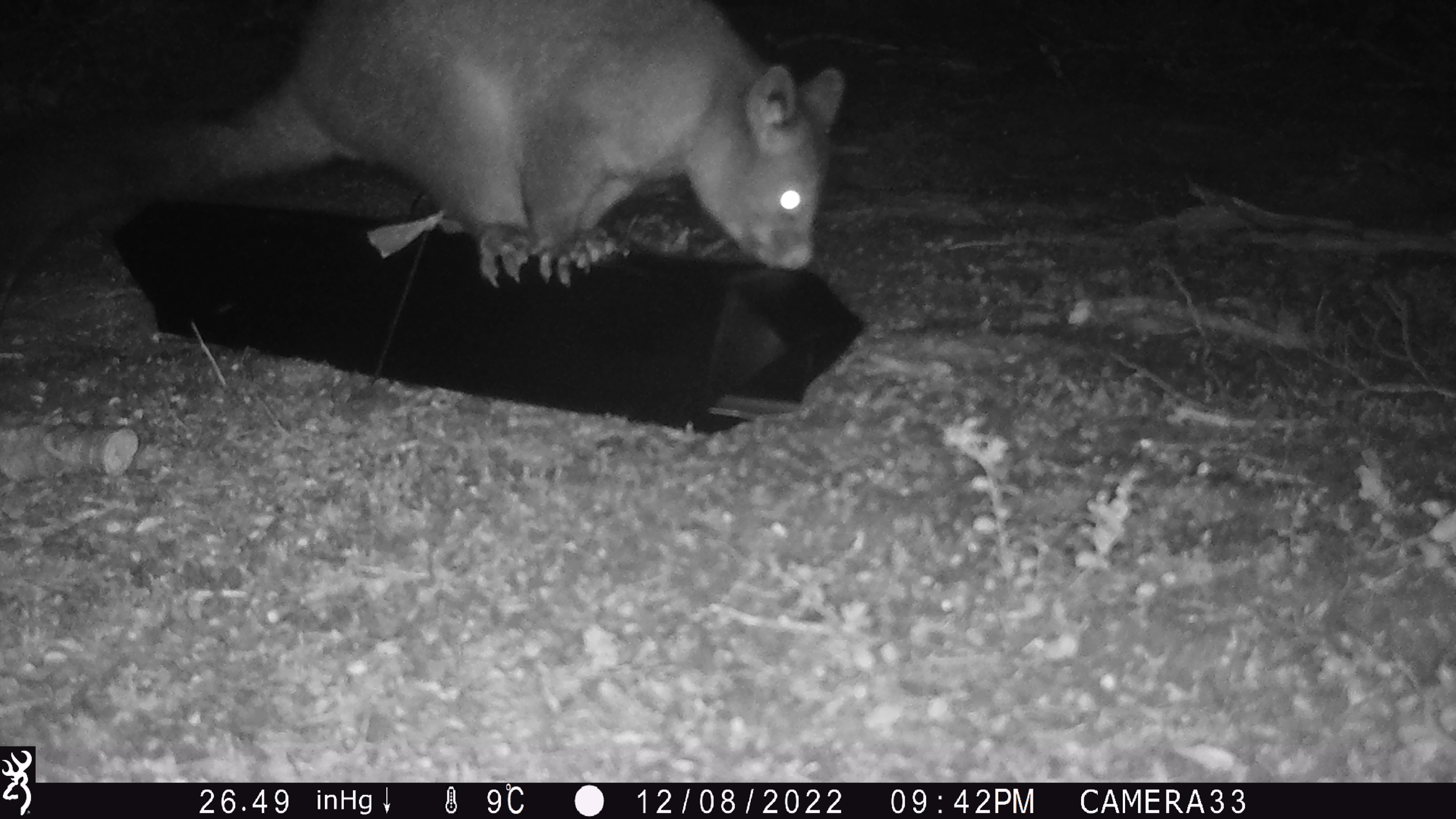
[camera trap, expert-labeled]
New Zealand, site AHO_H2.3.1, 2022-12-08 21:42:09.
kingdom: Animalia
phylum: Chordata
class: Mammalia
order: Diprotodontia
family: Phalangeridae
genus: Trichosurus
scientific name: Trichosurus vulpecula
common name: common brushtail possum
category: possum